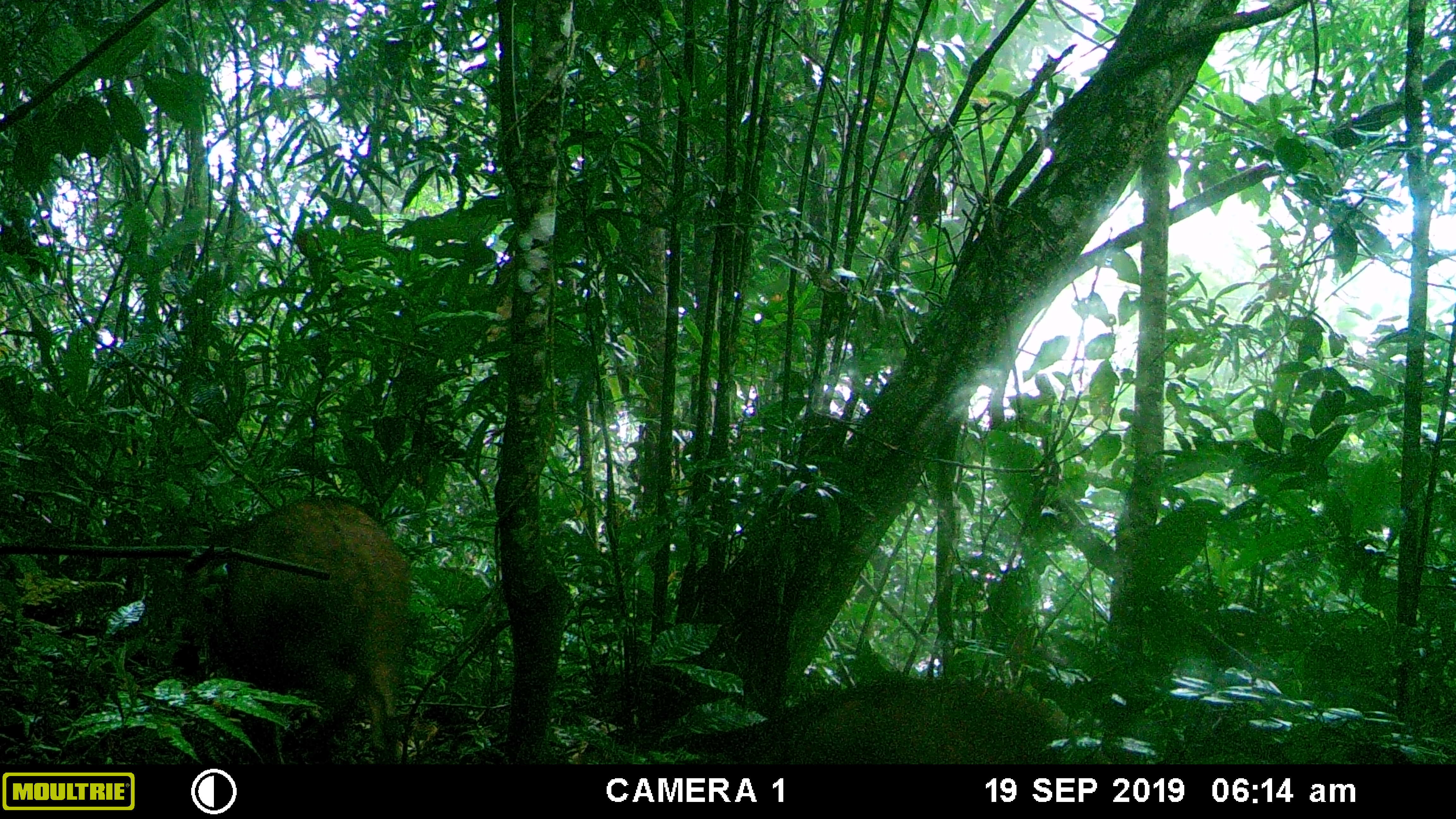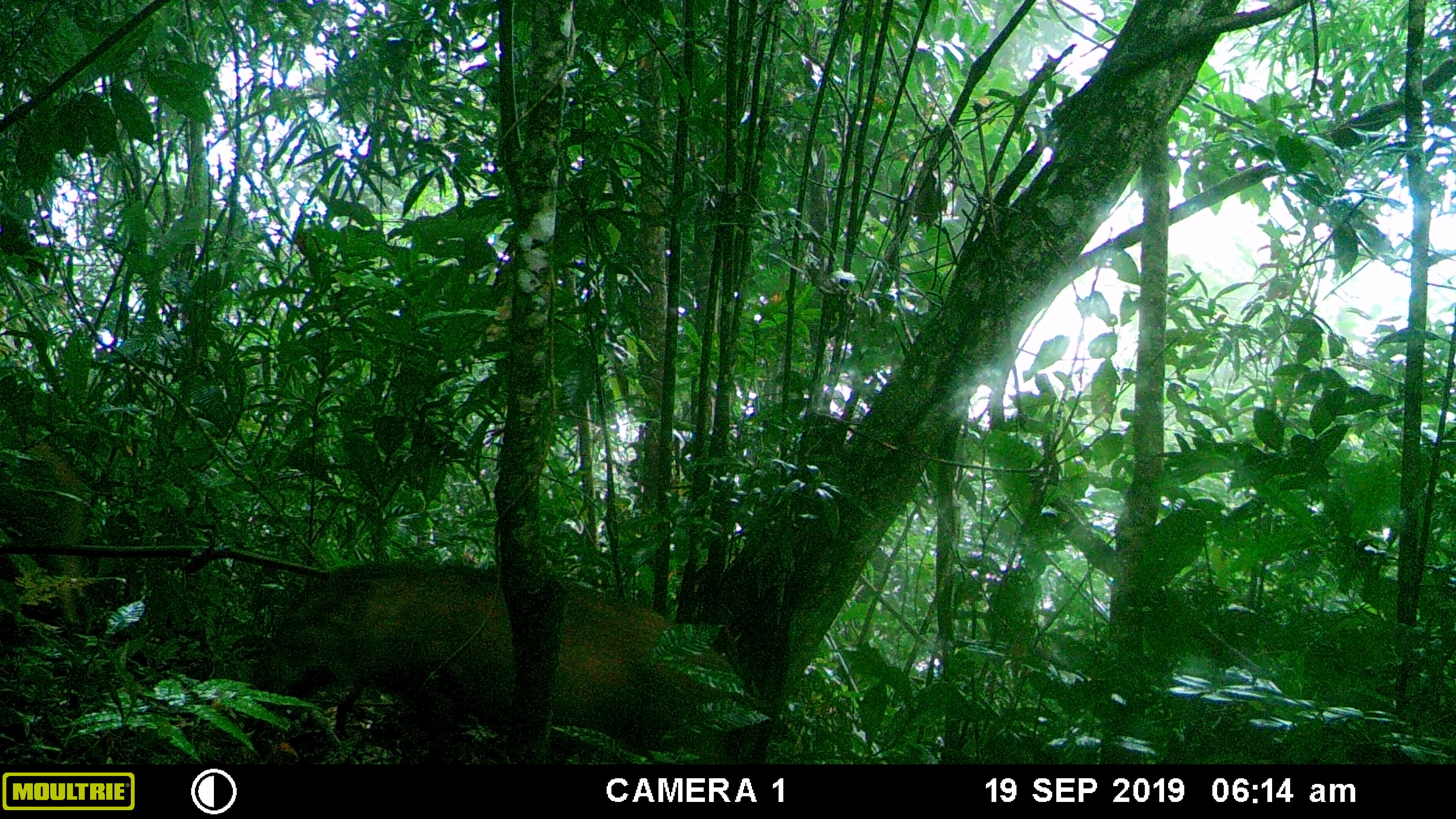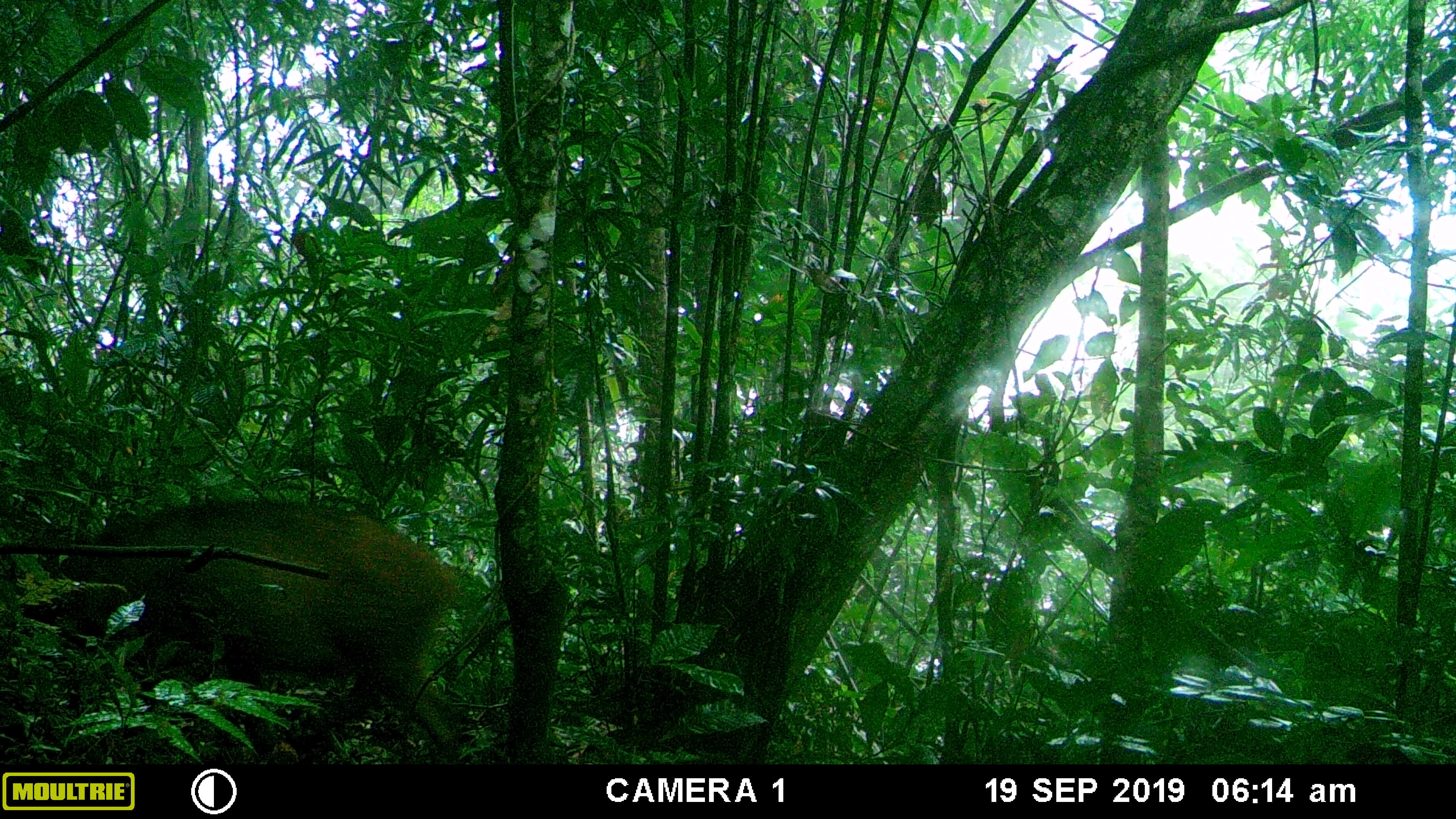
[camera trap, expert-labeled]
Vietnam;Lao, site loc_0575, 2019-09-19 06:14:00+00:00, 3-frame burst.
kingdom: Animalia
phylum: Chordata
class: Mammalia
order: Artiodactyla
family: Suidae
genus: Sus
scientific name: Sus scrofa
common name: eurasian wild pig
Eurasian wild pig (Sus scrofa). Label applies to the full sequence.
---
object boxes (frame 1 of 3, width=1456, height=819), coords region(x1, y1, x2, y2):
eurasian wild pig: region(171, 499, 408, 762); region(687, 678, 1075, 763)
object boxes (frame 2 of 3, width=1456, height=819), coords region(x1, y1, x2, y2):
eurasian wild pig: region(250, 561, 742, 754); region(0, 432, 92, 578)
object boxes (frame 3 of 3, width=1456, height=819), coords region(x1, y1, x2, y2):
eurasian wild pig: region(23, 497, 451, 751)